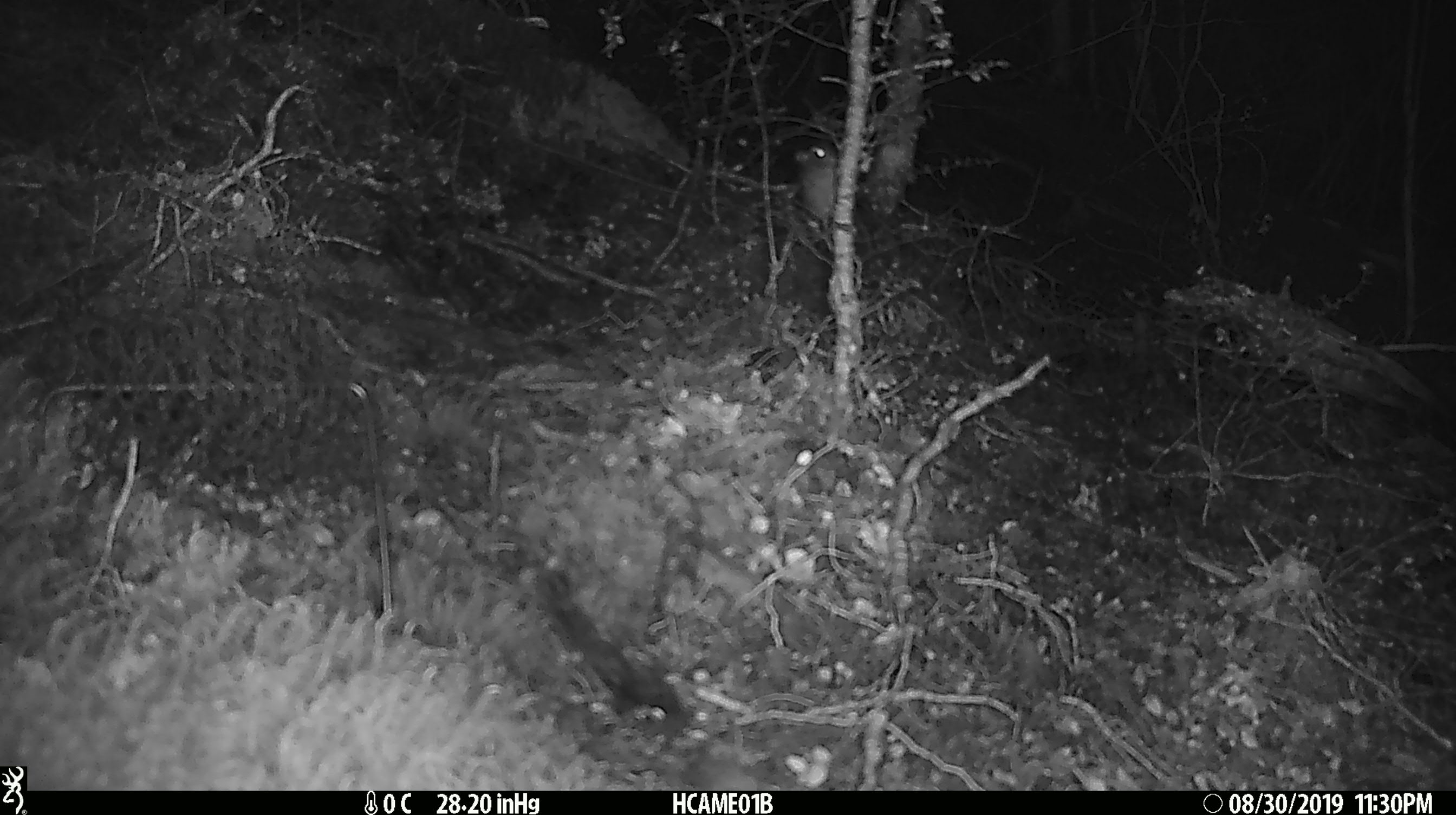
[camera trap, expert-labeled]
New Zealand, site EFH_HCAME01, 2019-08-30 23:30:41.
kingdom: Animalia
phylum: Chordata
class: Mammalia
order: Rodentia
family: Muridae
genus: Mus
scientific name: Mus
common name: mouse